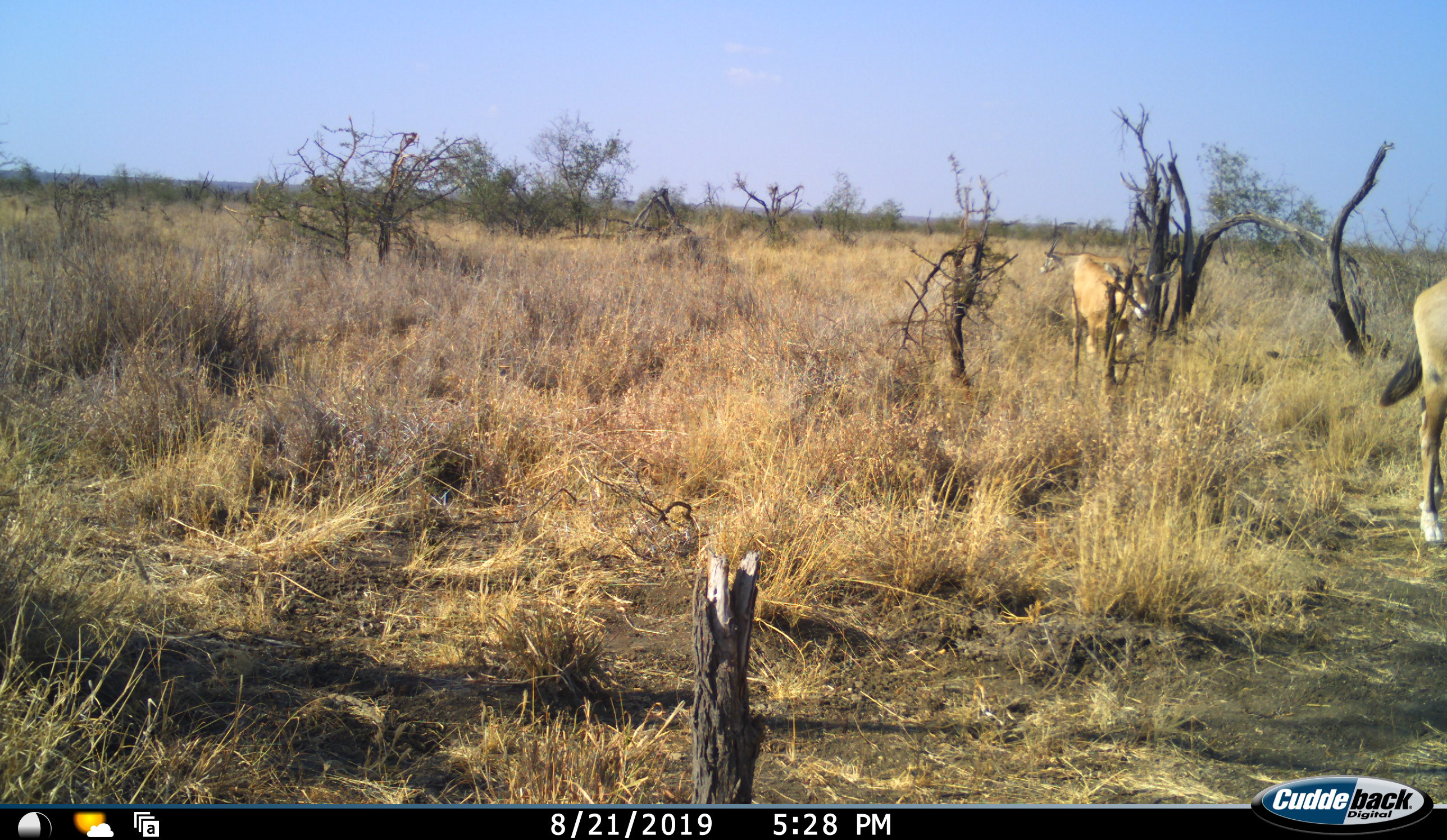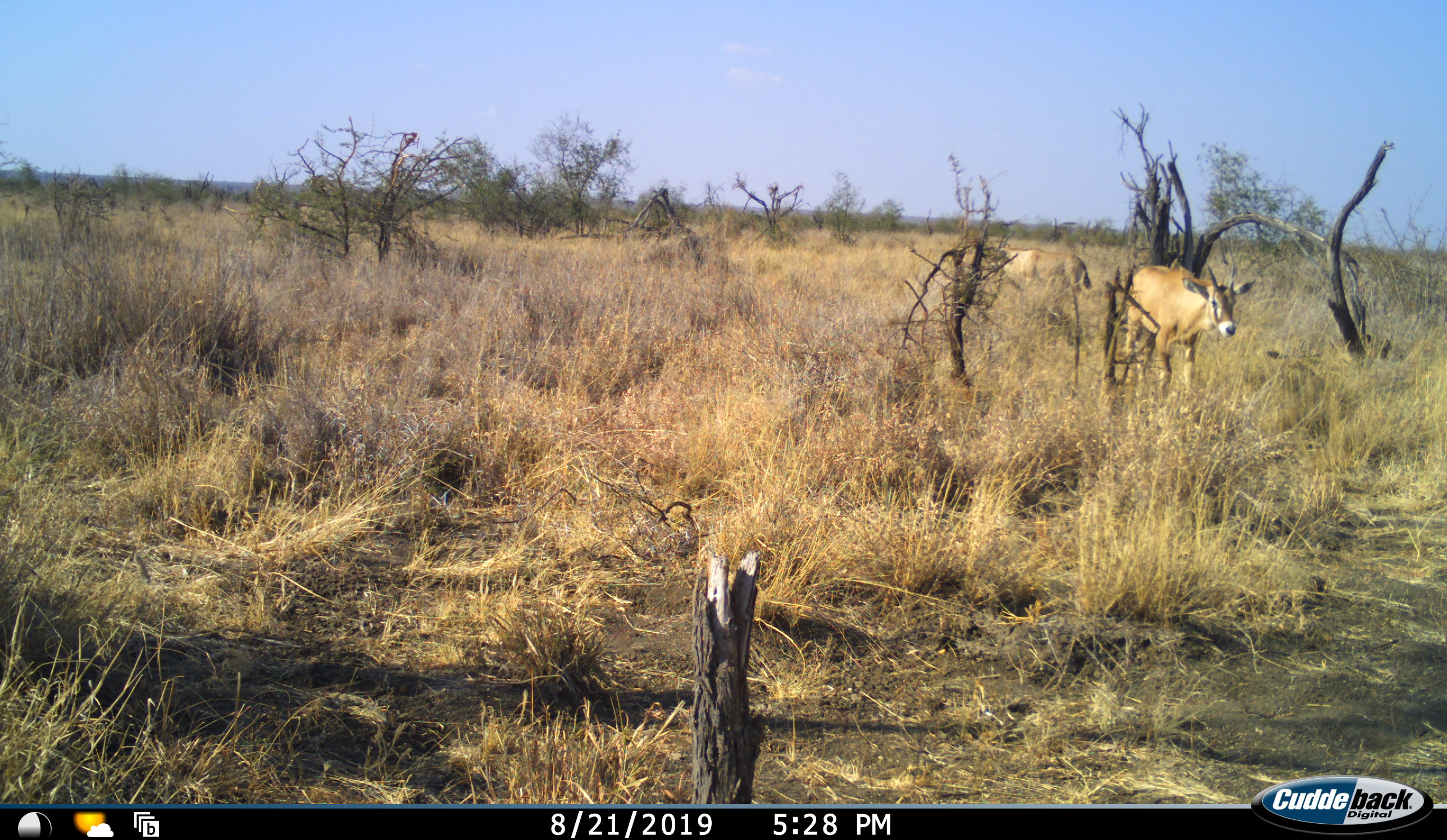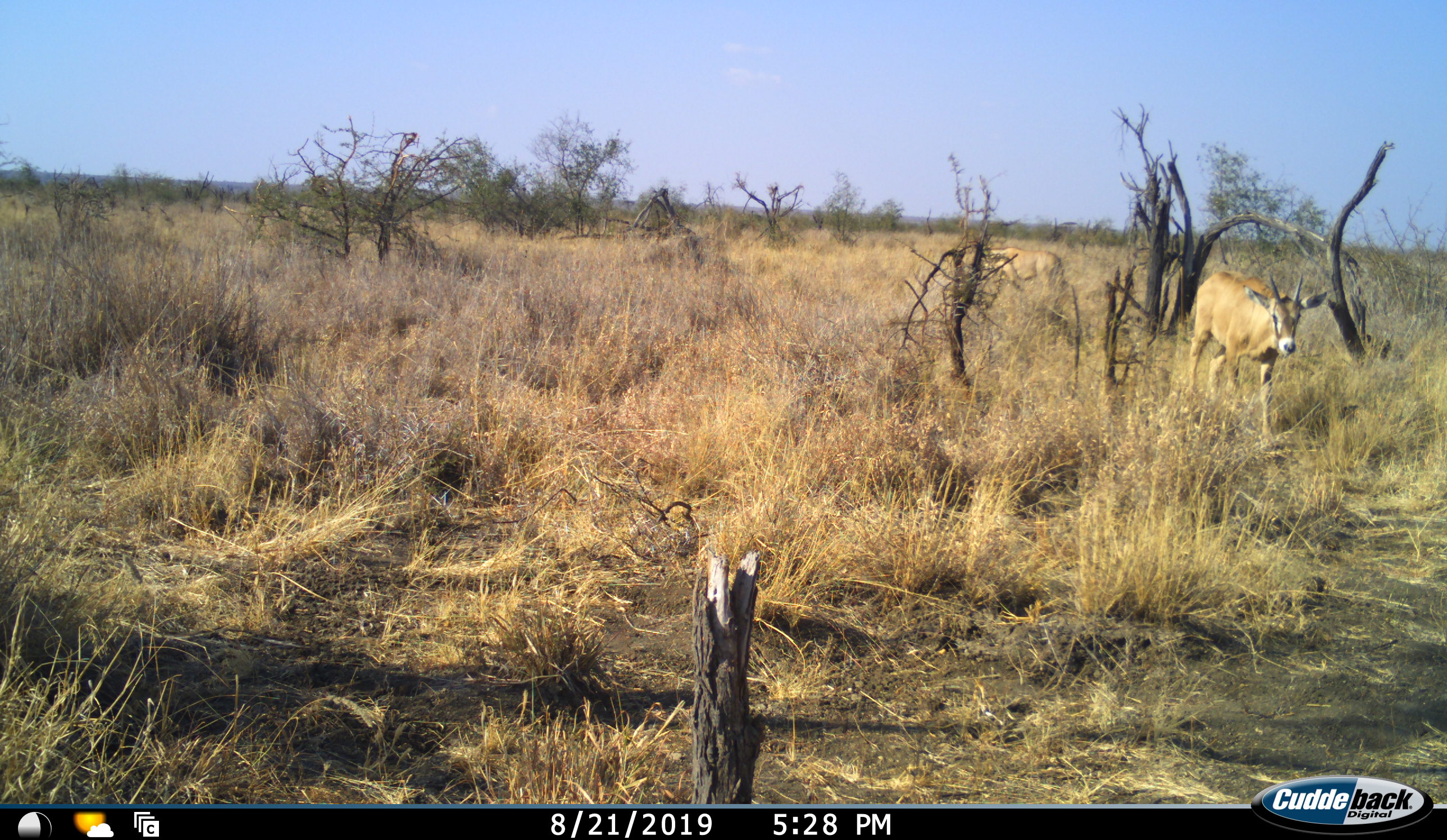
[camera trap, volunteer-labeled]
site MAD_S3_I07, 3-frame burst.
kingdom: Animalia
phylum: Chordata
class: Mammalia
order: Artiodactyla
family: Bovidae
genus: Hippotragus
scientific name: Hippotragus equinus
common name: roan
Roan (Hippotragus equinus), count 3. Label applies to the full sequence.